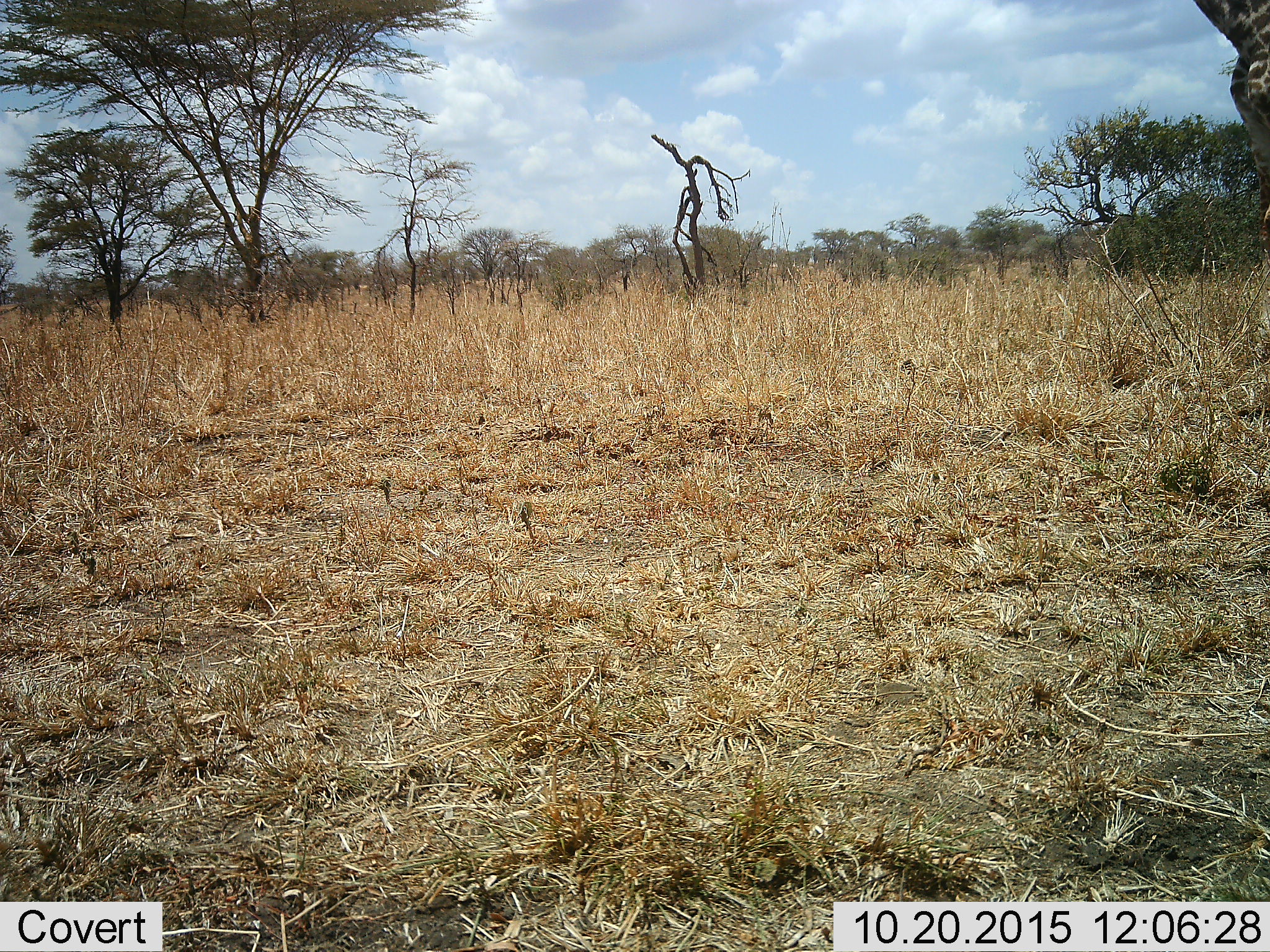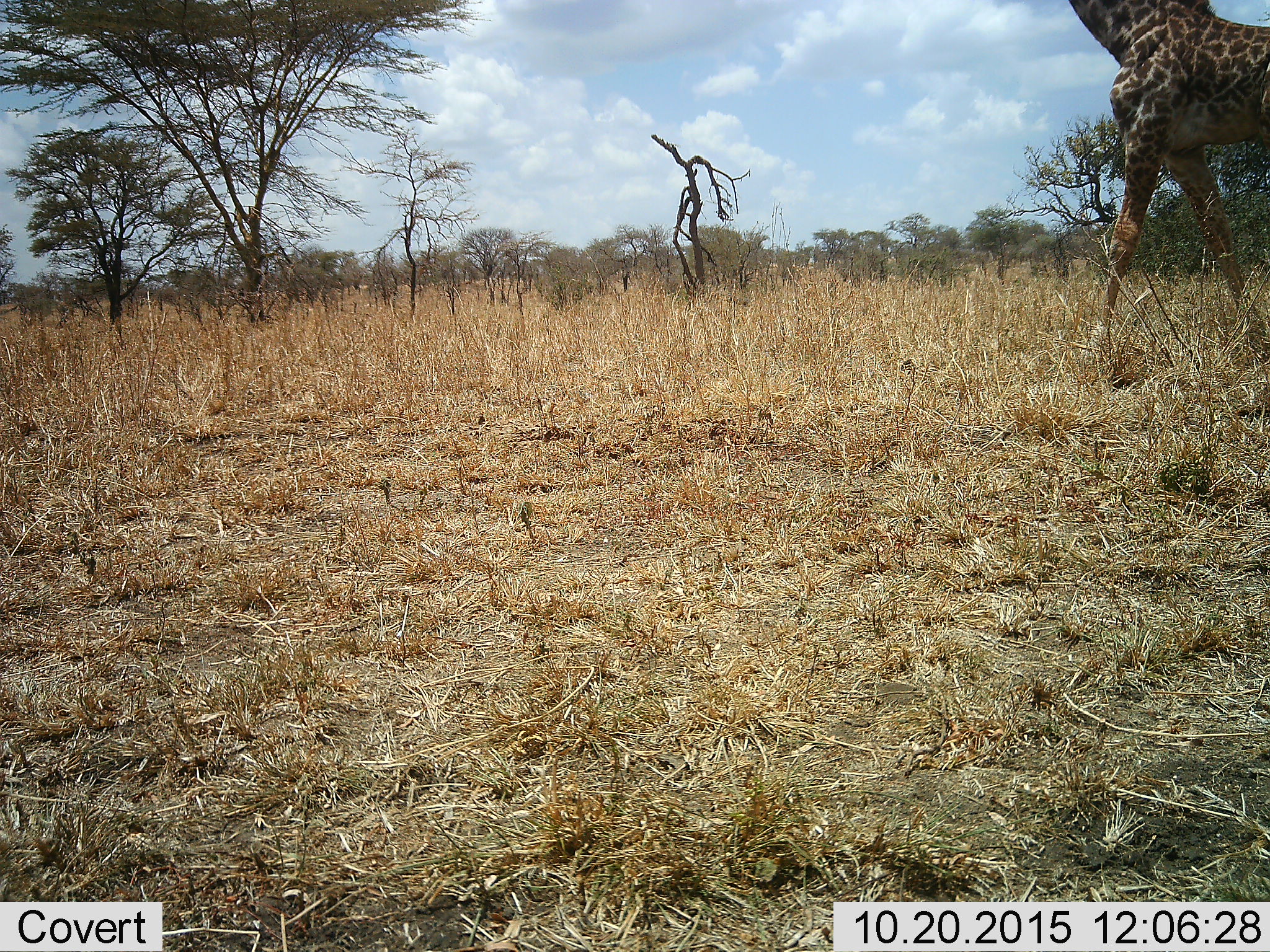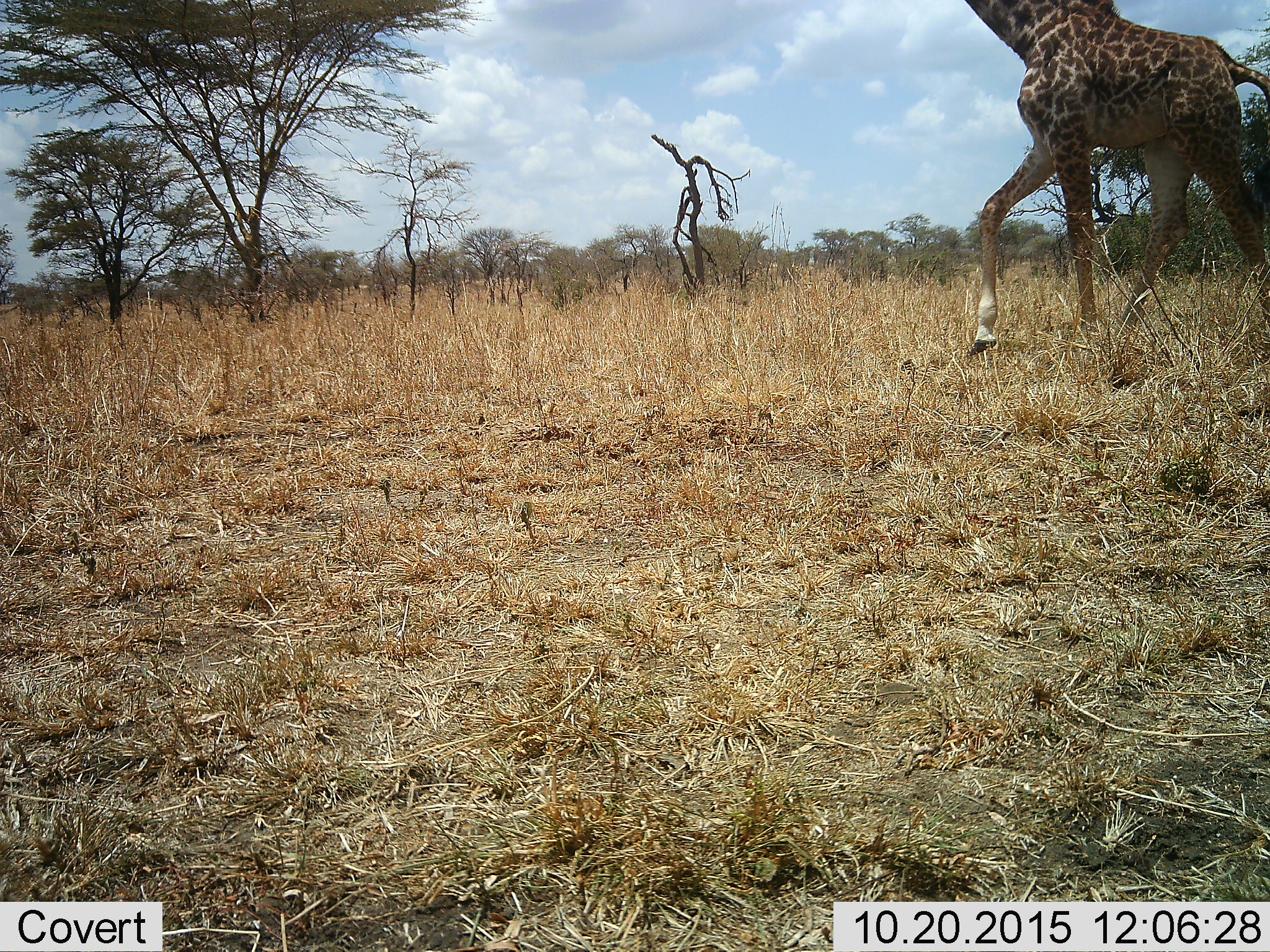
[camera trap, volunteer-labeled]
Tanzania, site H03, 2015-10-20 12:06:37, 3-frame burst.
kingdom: Animalia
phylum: Chordata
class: Mammalia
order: Artiodactyla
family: Giraffidae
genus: Giraffa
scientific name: Giraffa camelopardalis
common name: giraffe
Giraffe (Giraffa camelopardalis), count 1. Behavior (volunteer vote fractions): standing 0%, resting 0%, moving 100%, interacting 0%. Young present (vote fraction): 0%. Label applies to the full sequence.